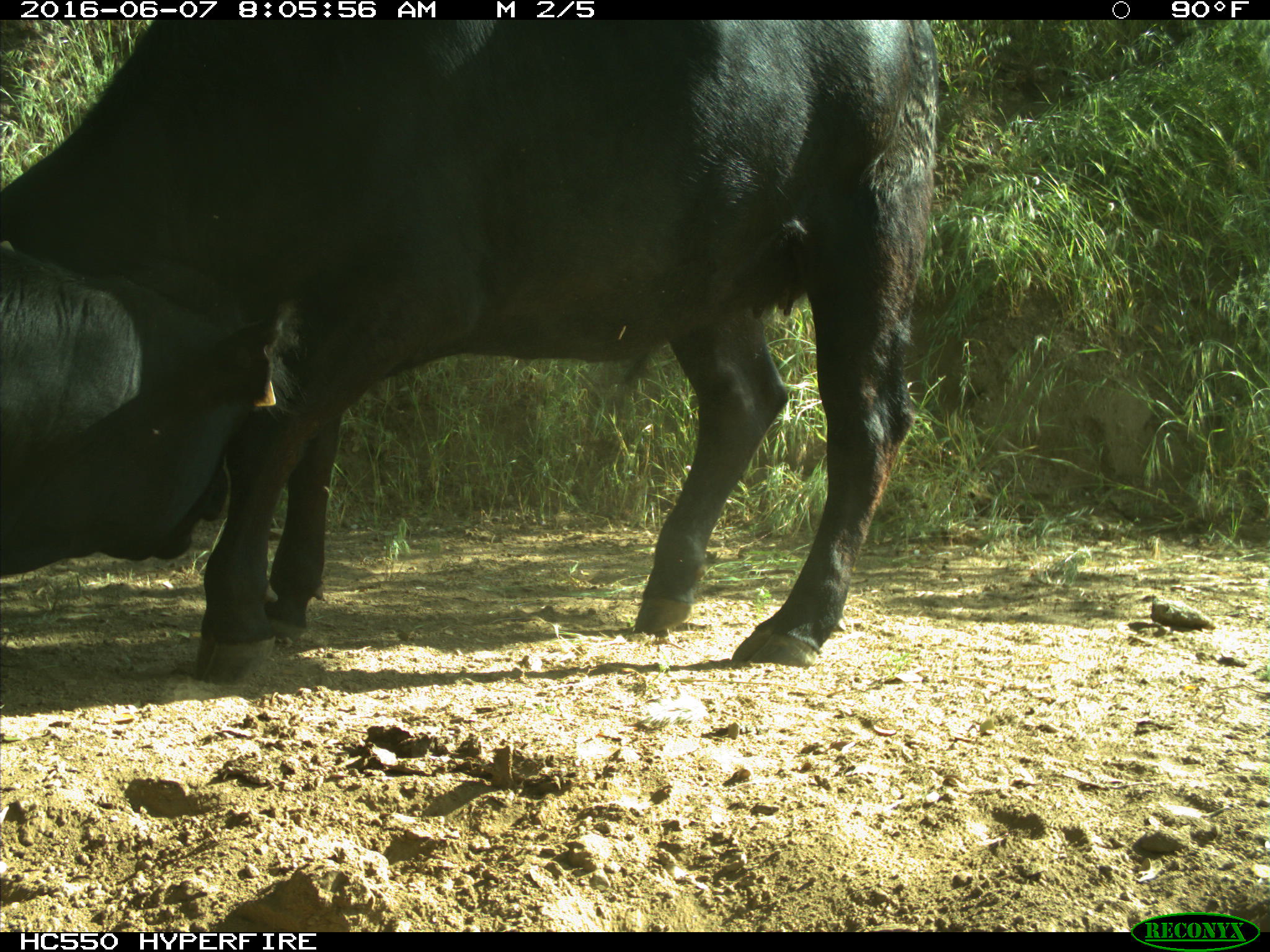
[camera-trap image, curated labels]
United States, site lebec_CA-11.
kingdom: Animalia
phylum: Chordata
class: Mammalia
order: Artiodactyla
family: Bovidae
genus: Bos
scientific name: Bos taurus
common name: domestic cow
Bos taurus (domestic cow).